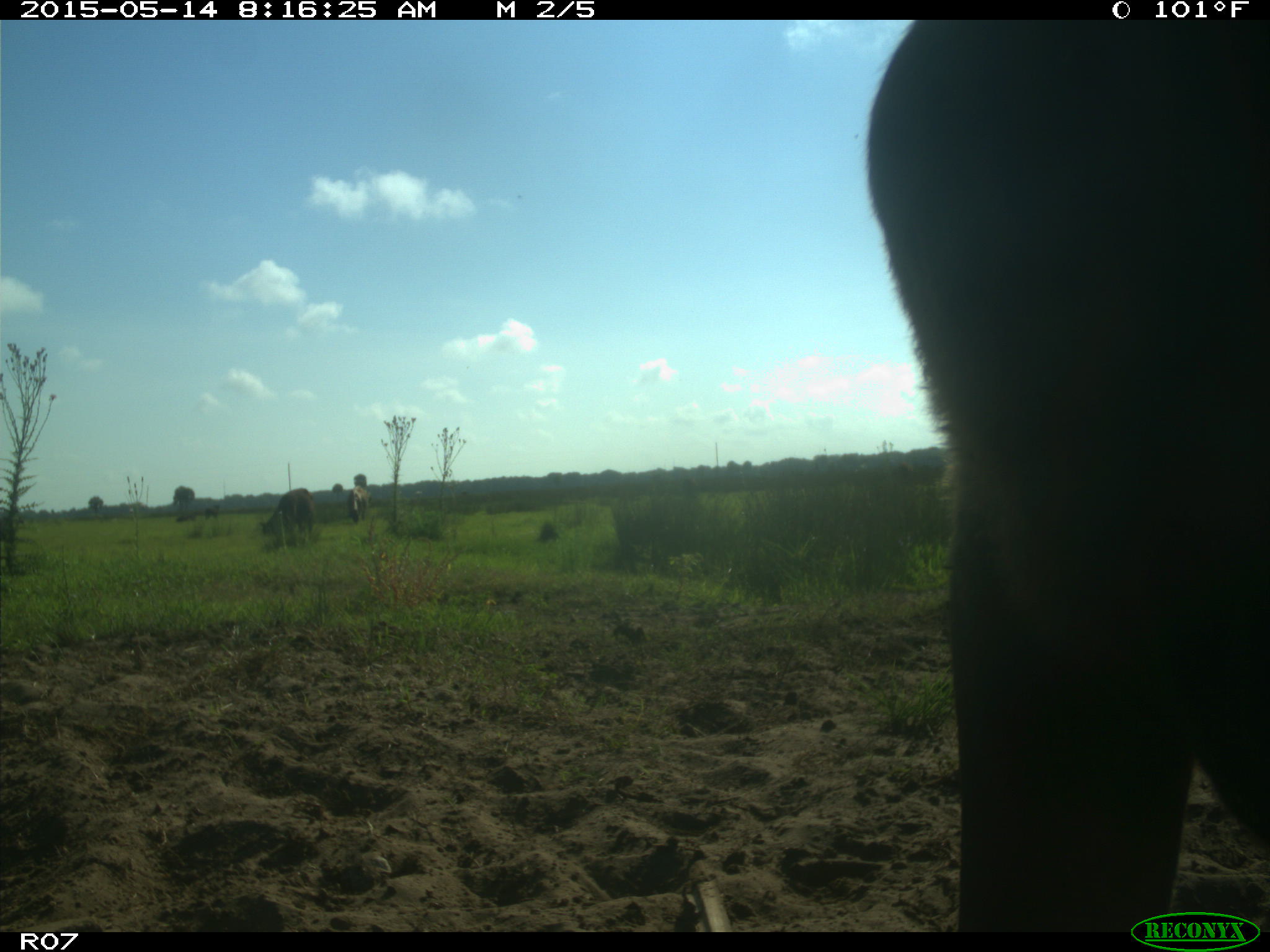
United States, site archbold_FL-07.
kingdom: Animalia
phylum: Chordata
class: Mammalia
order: Artiodactyla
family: Bovidae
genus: Bos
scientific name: Bos taurus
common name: domestic cow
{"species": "Bos taurus (domestic cow)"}